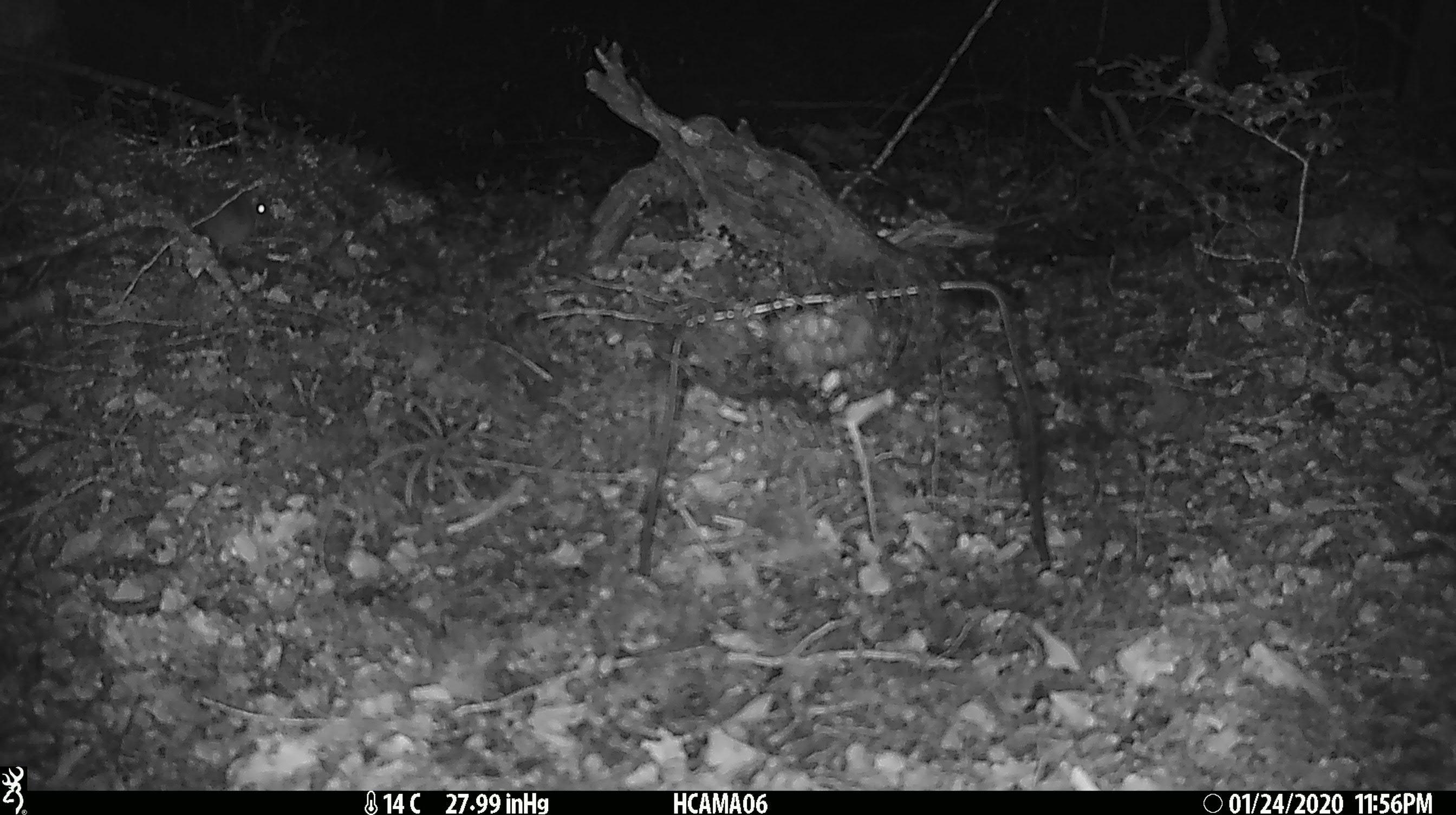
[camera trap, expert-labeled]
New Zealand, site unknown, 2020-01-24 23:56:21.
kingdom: Animalia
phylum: Chordata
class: Mammalia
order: Rodentia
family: Muridae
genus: Mus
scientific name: Mus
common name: mouse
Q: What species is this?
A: Mouse (Mus).